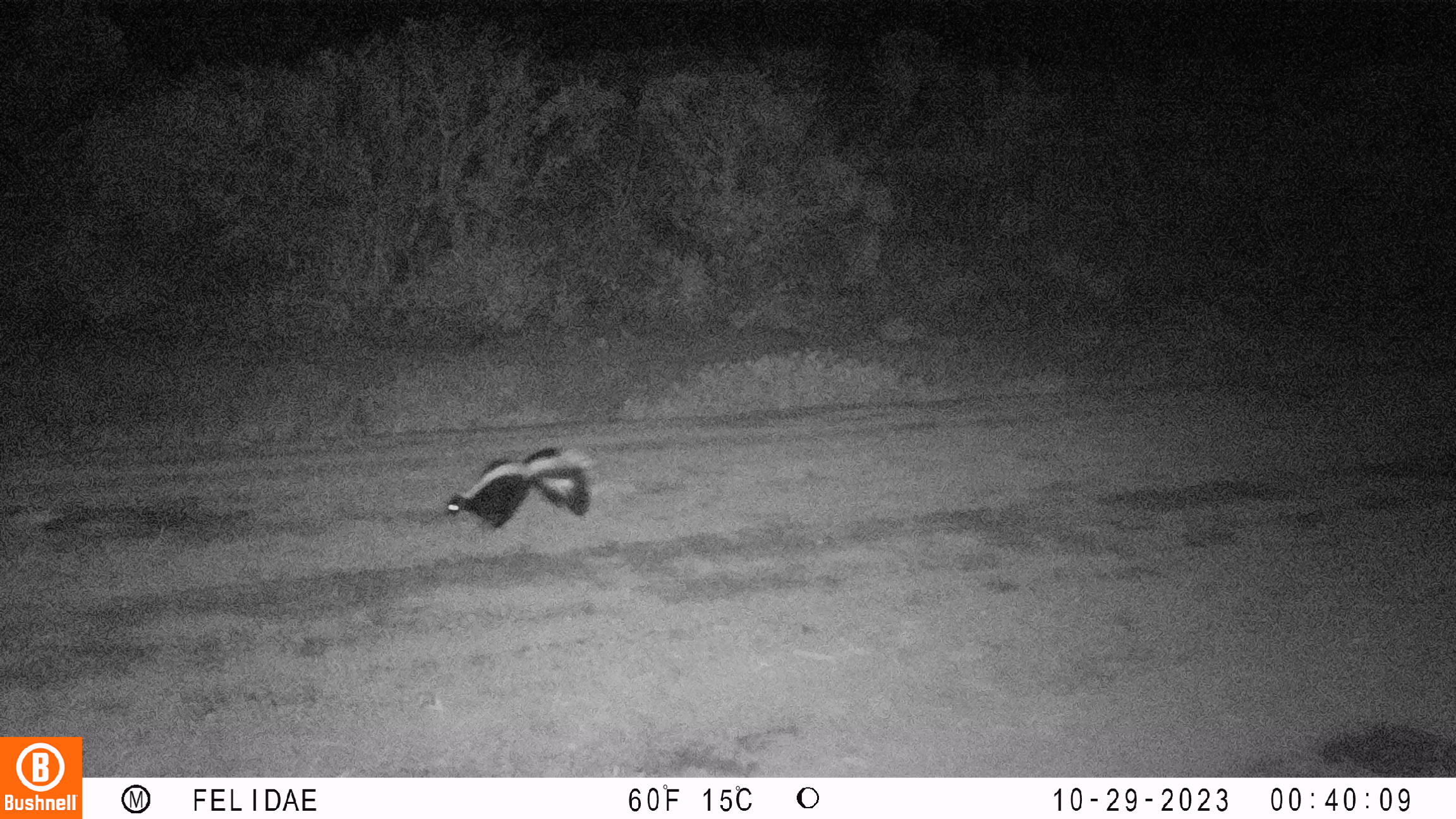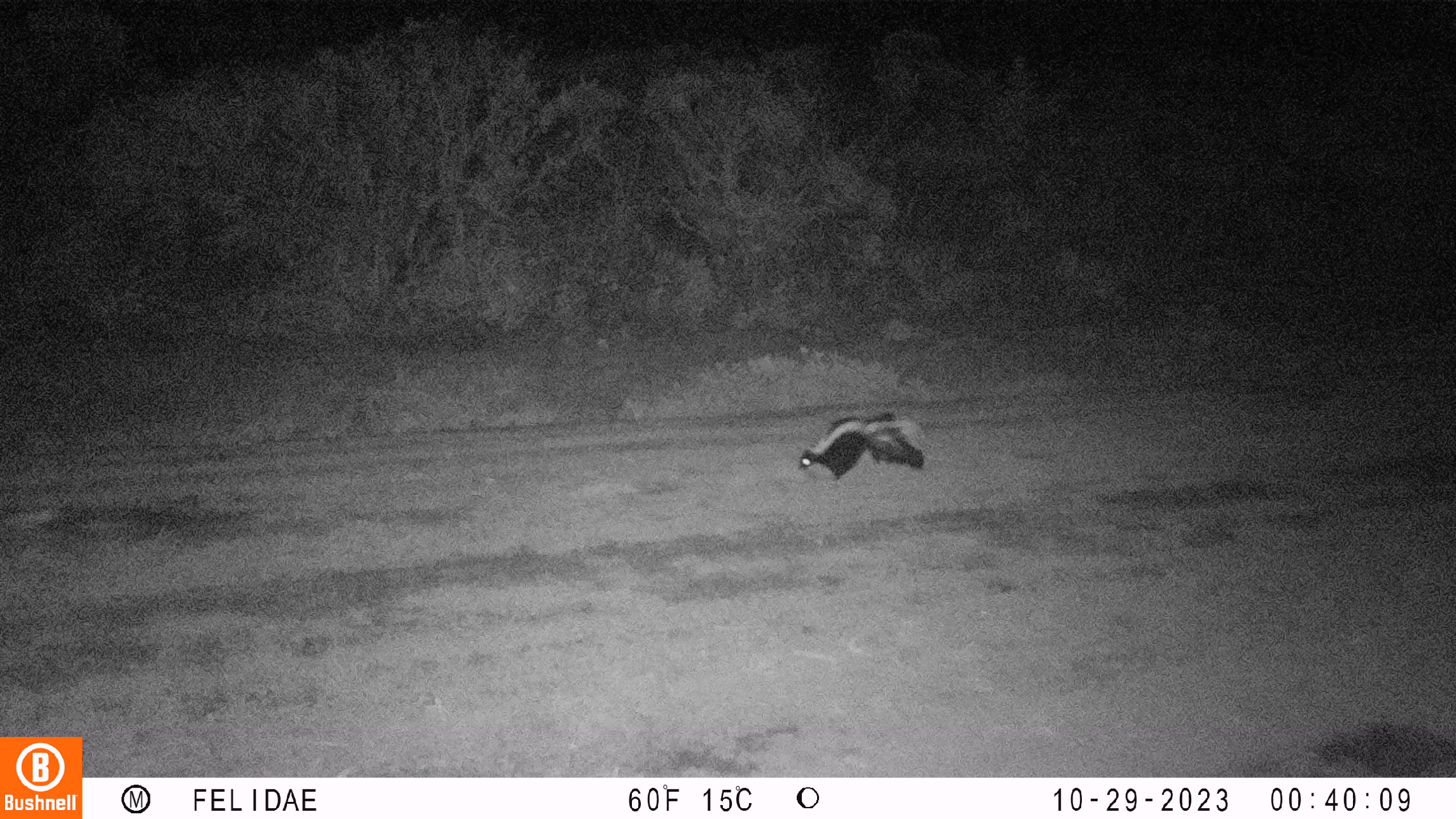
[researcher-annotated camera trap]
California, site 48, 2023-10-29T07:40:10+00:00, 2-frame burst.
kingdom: Animalia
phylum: Chordata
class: Mammalia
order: Carnivora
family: Mephitidae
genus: Mephitis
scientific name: Mephitis mephitis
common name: striped skunk